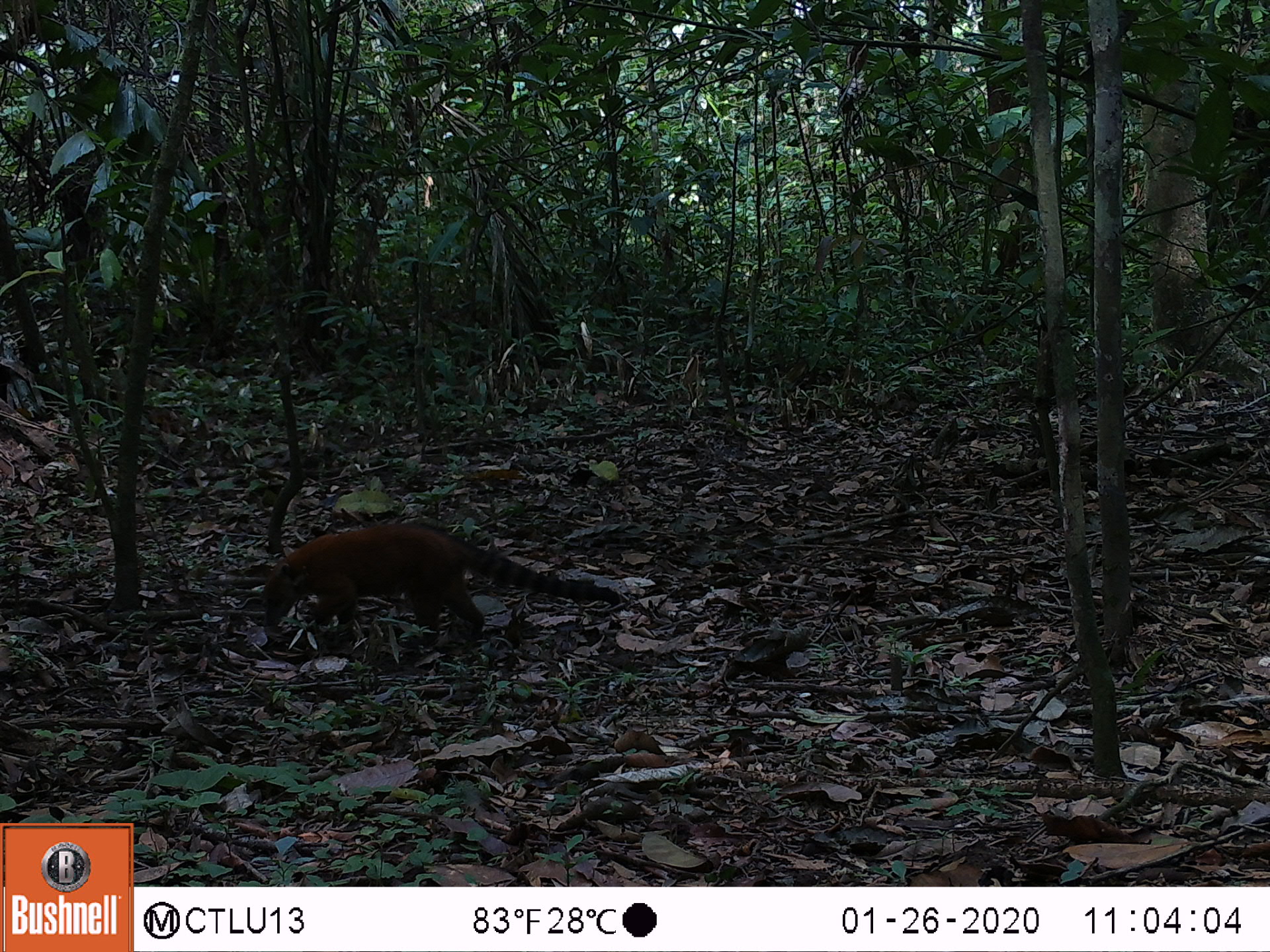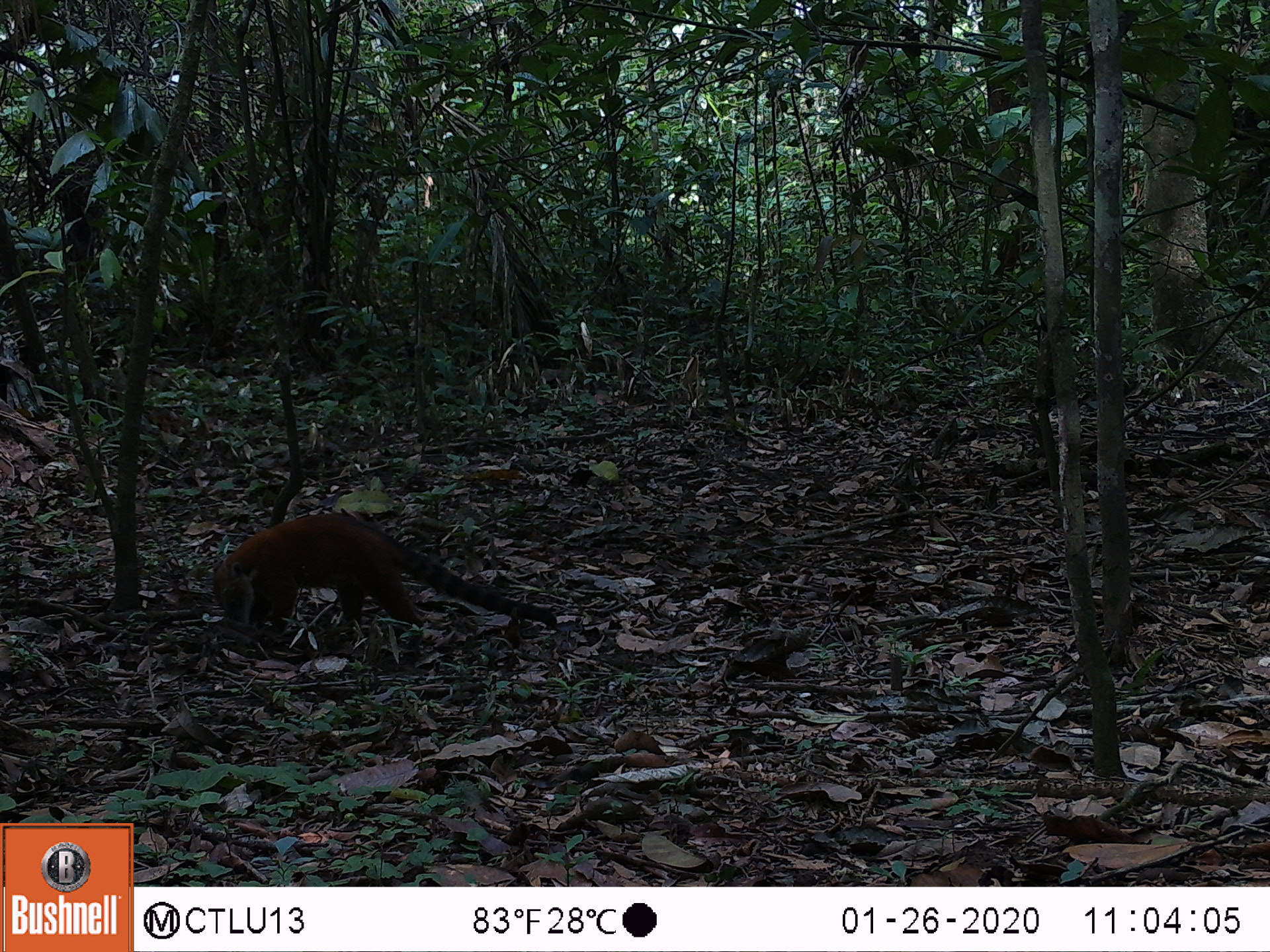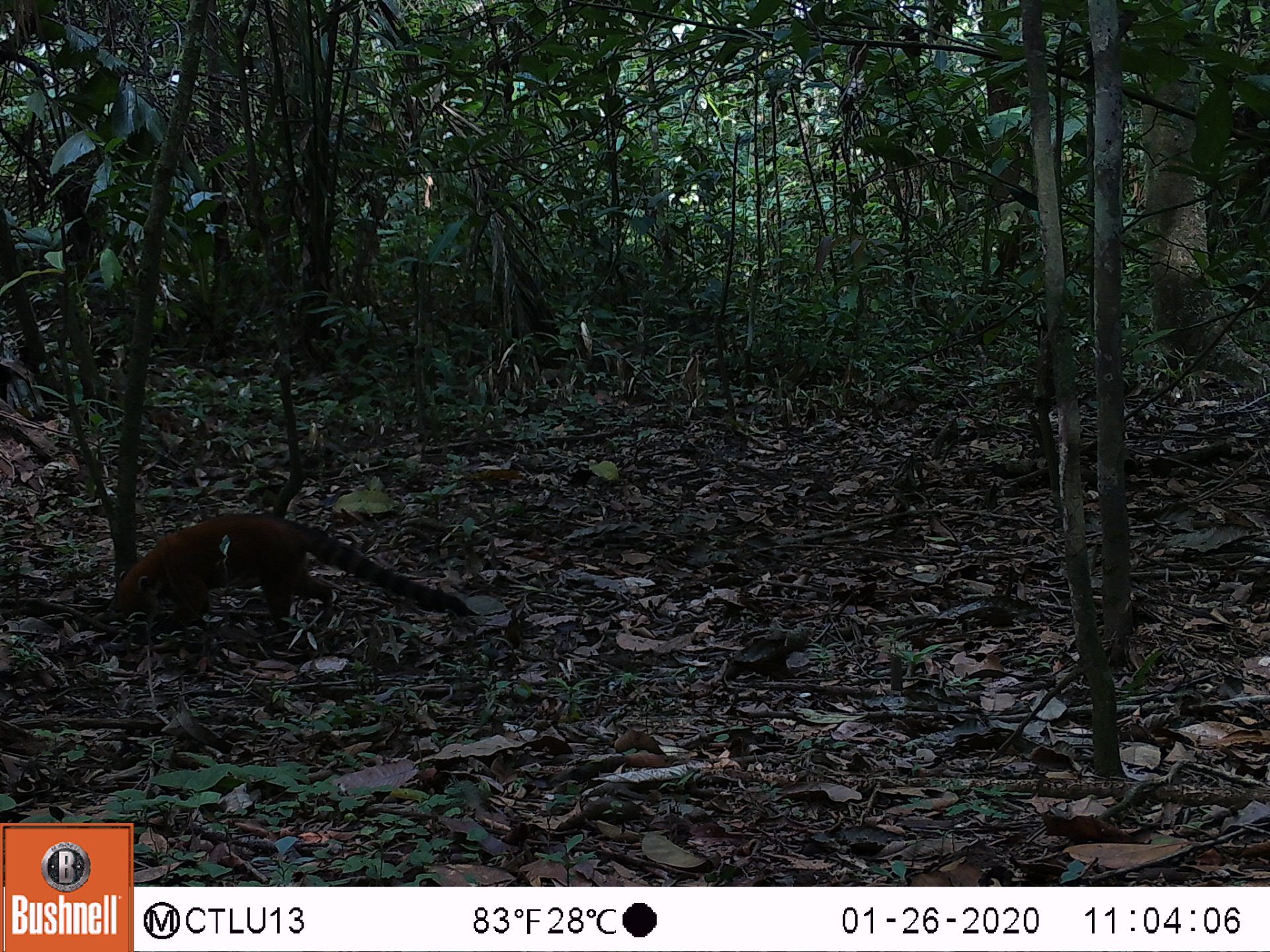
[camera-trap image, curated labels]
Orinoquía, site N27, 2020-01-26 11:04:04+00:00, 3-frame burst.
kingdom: Animalia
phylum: Chordata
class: Mammalia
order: Carnivora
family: Procyonidae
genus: Nasua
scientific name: Nasua nasua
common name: south american coati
South american coati (Nasua nasua).